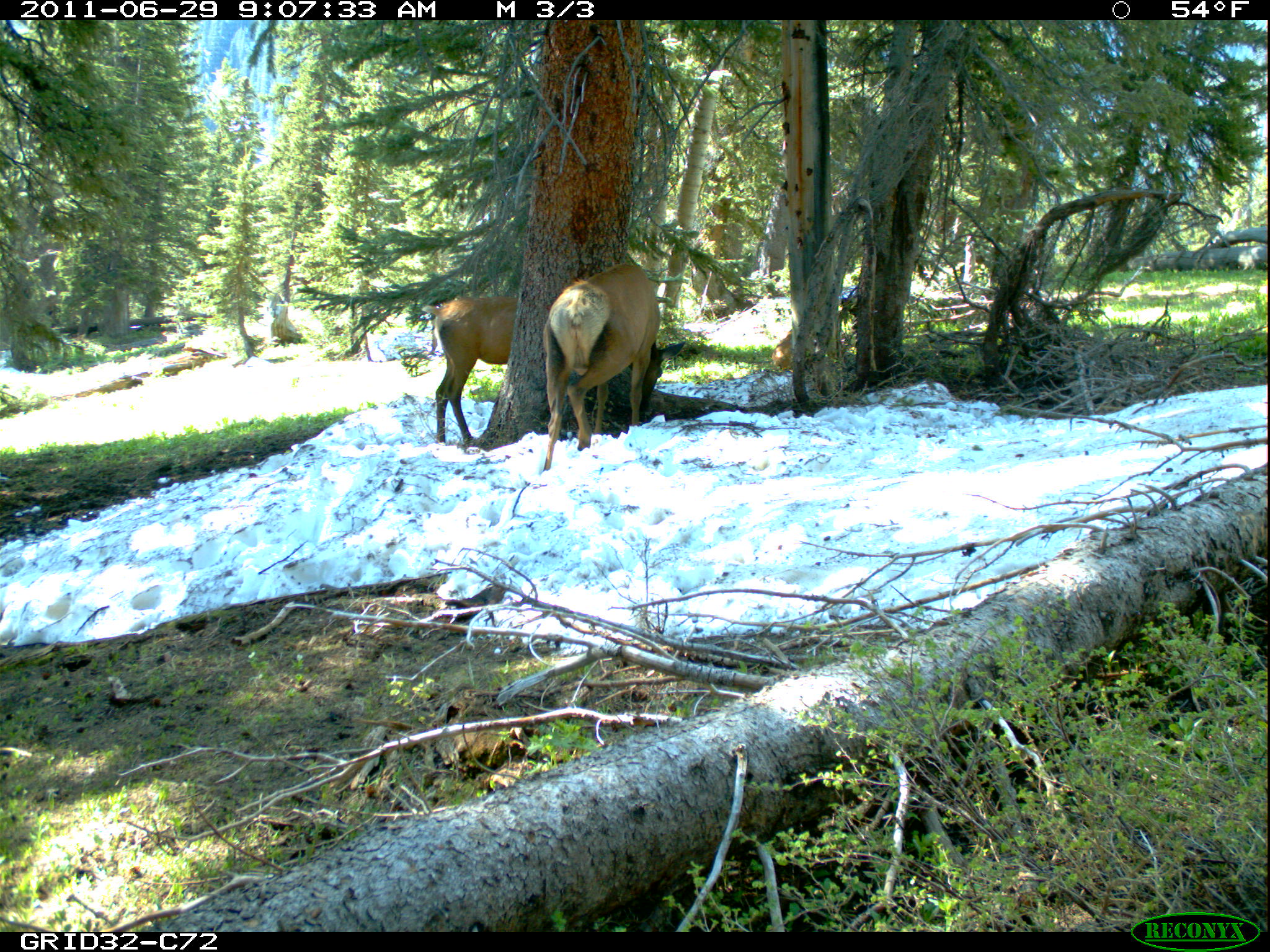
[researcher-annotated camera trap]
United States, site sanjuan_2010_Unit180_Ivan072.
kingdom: Animalia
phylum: Chordata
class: Mammalia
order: Artiodactyla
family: Cervidae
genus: Cervus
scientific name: Cervus elaphus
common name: red deer